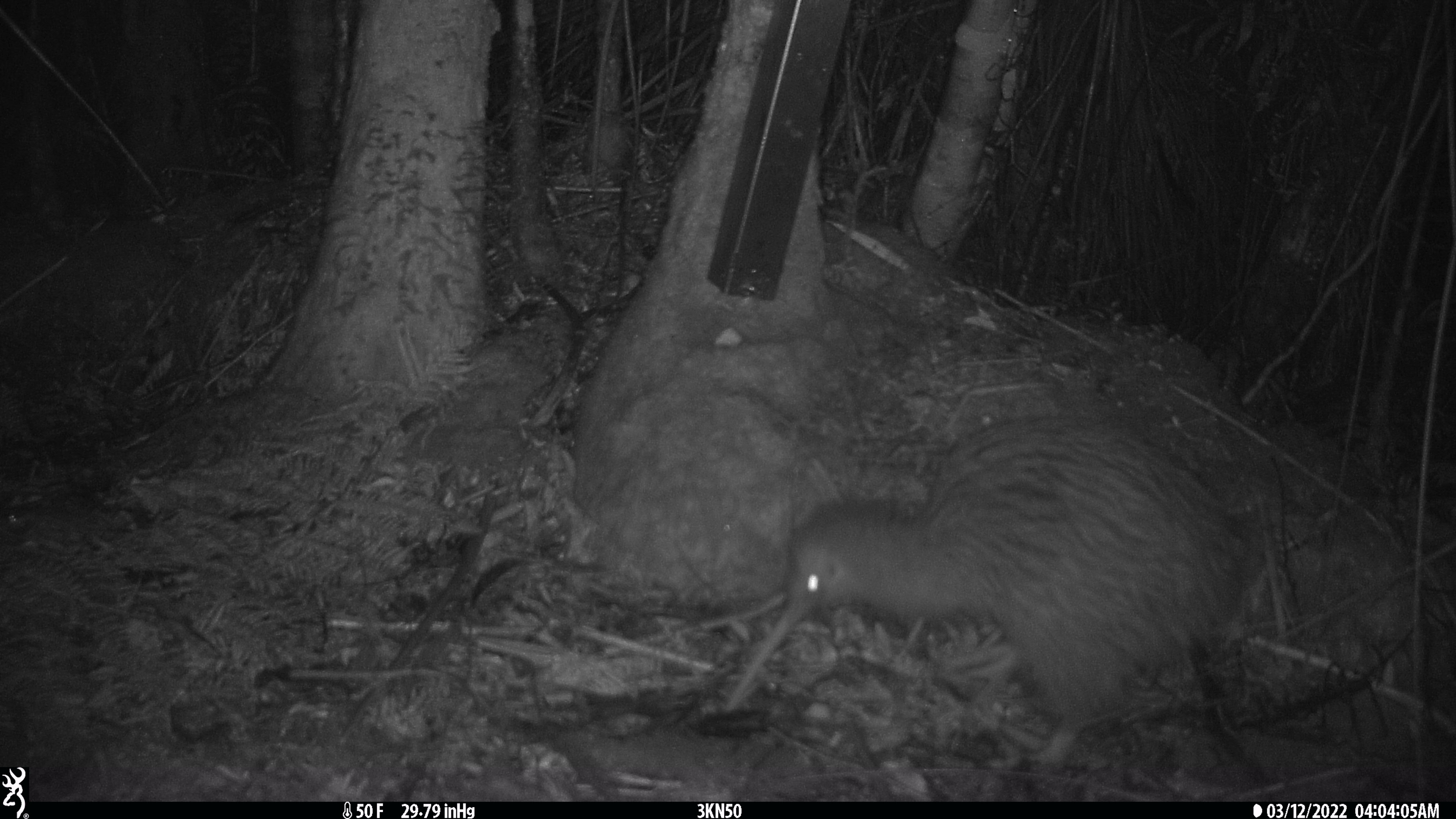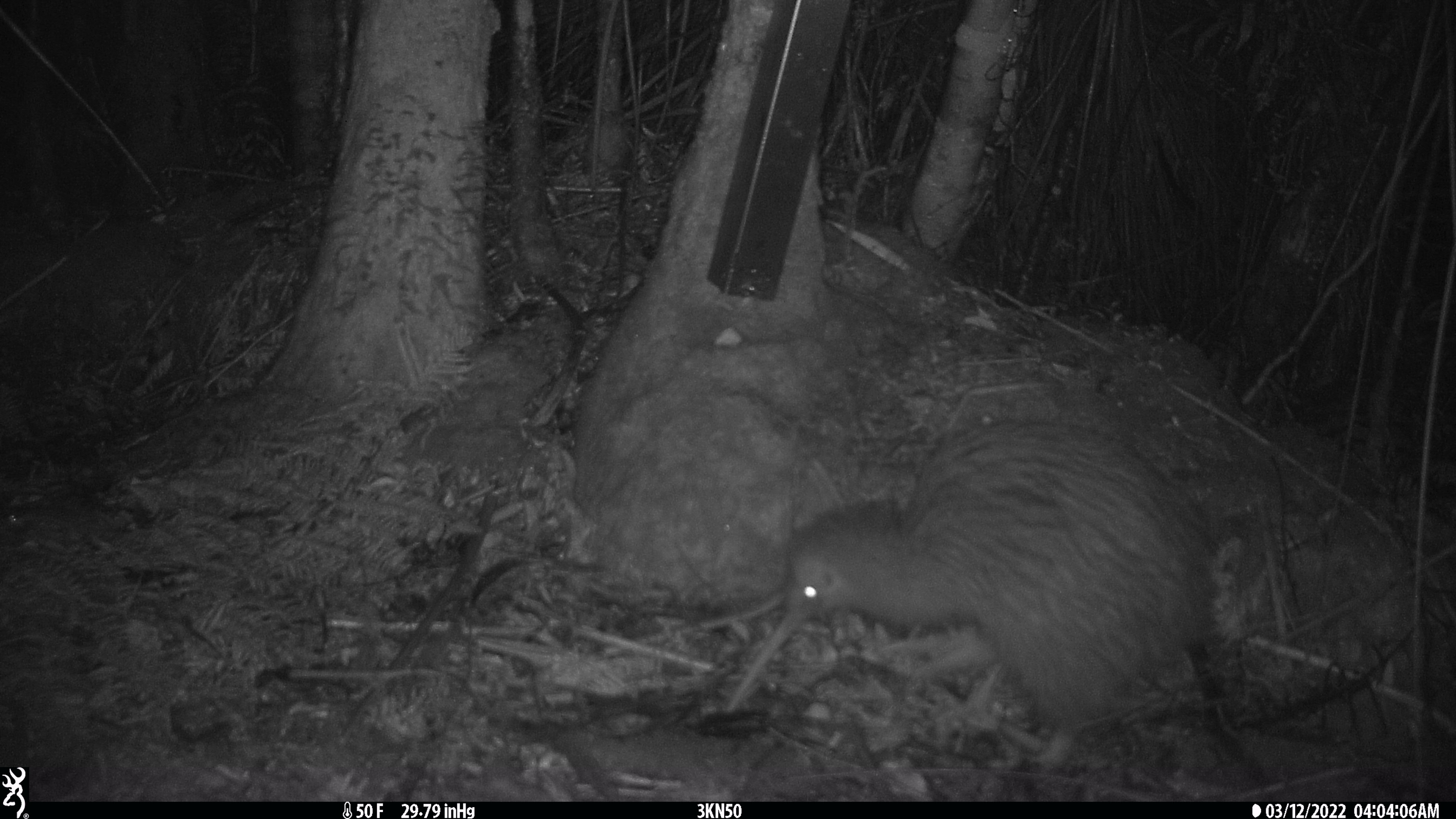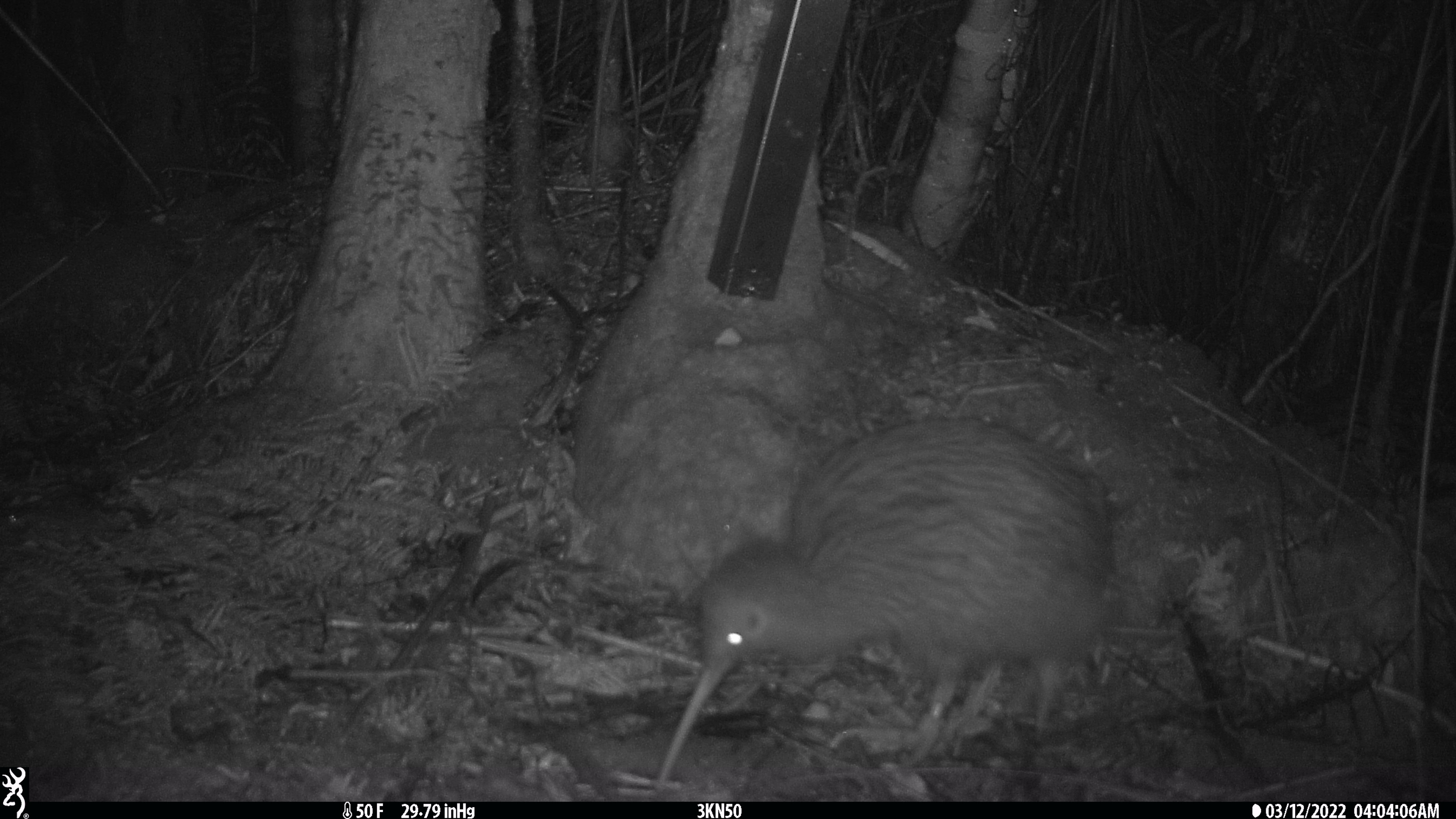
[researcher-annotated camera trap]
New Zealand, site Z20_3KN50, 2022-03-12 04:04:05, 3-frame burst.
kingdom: Animalia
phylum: Chordata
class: Aves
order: Apterygiformes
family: Apterygidae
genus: Apteryx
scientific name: Apteryx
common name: kiwi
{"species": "kiwi (Apteryx)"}